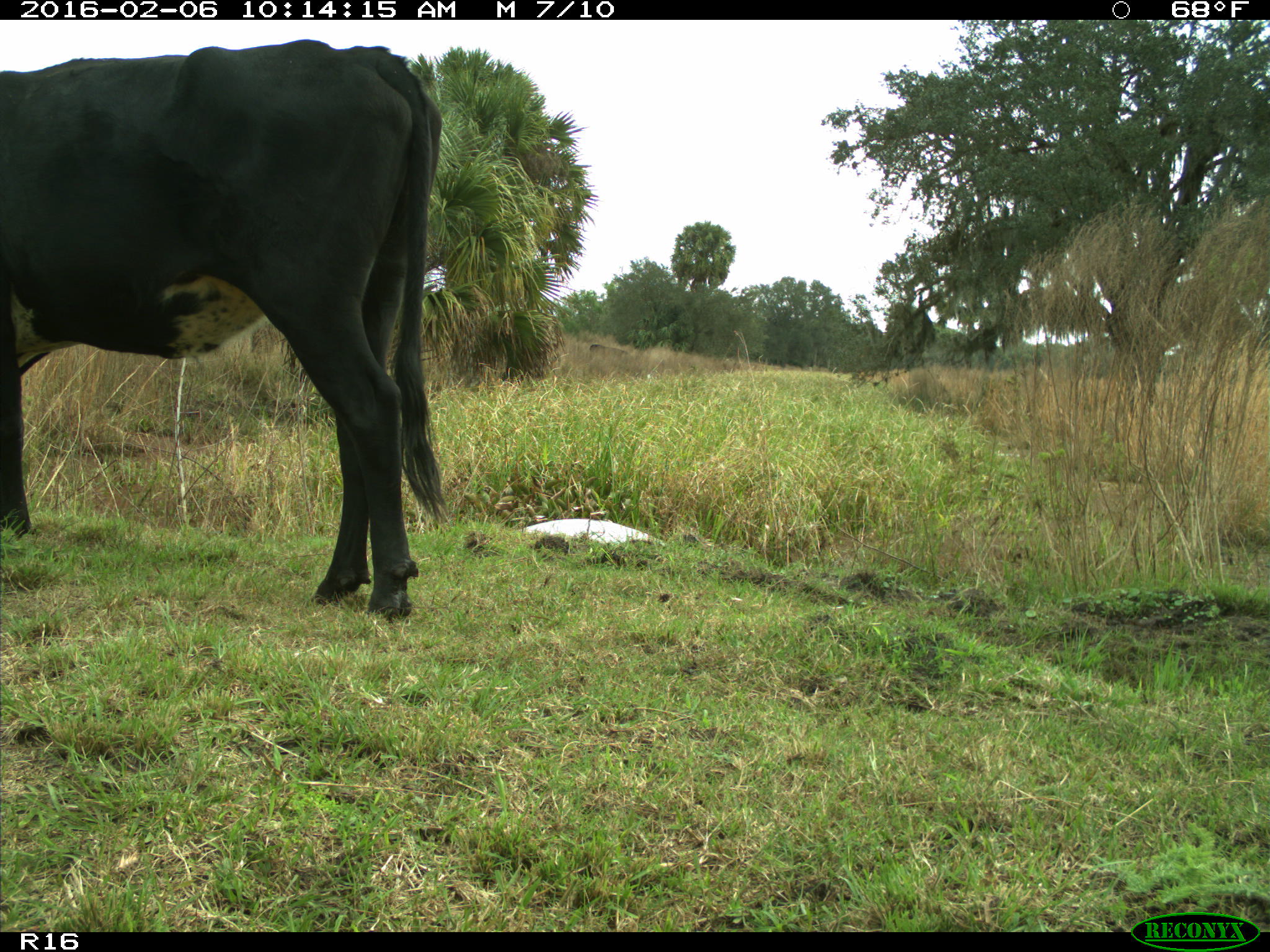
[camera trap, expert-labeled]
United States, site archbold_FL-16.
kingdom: Animalia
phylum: Chordata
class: Mammalia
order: Artiodactyla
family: Bovidae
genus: Bos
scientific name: Bos taurus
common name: domestic cow